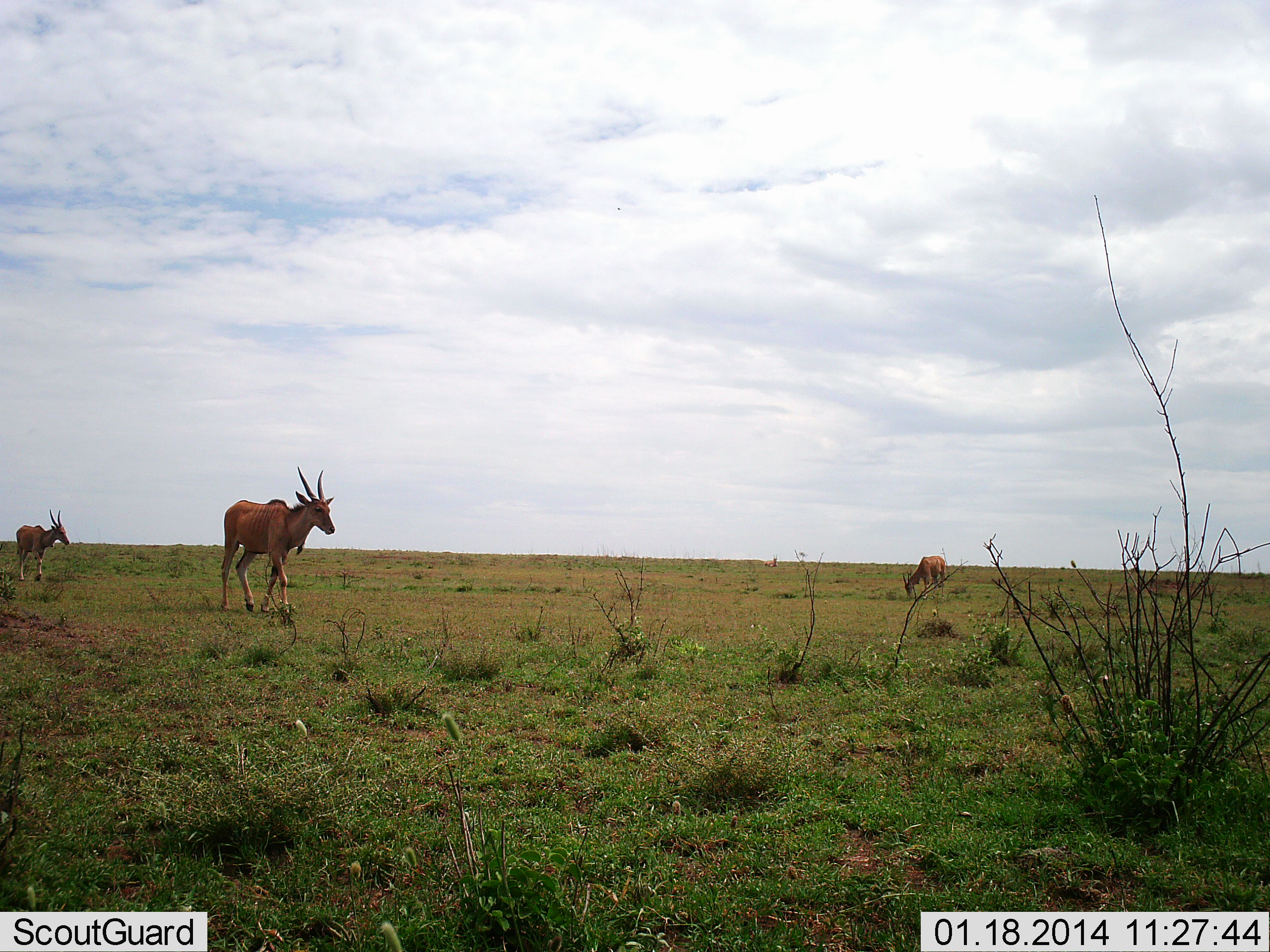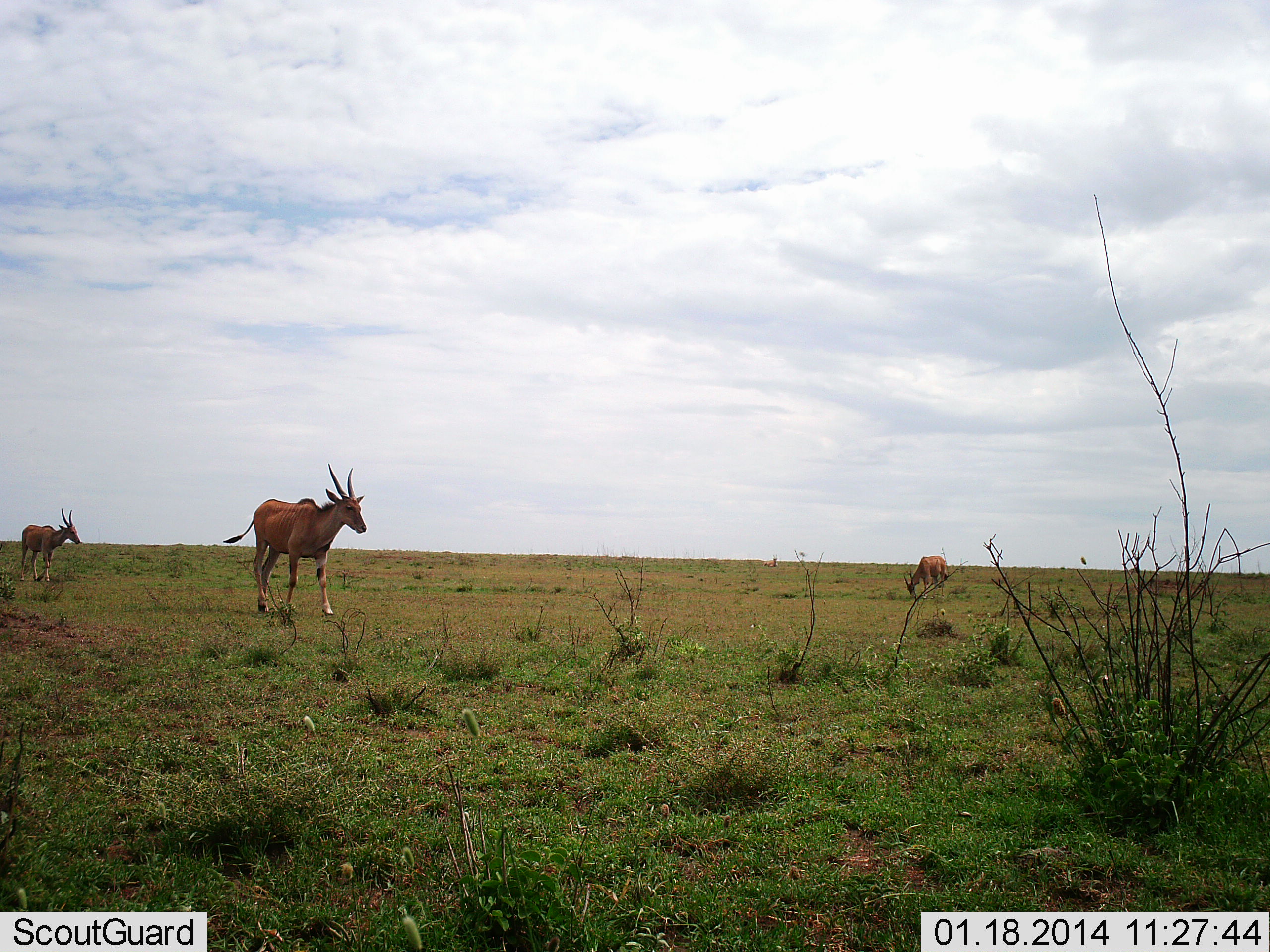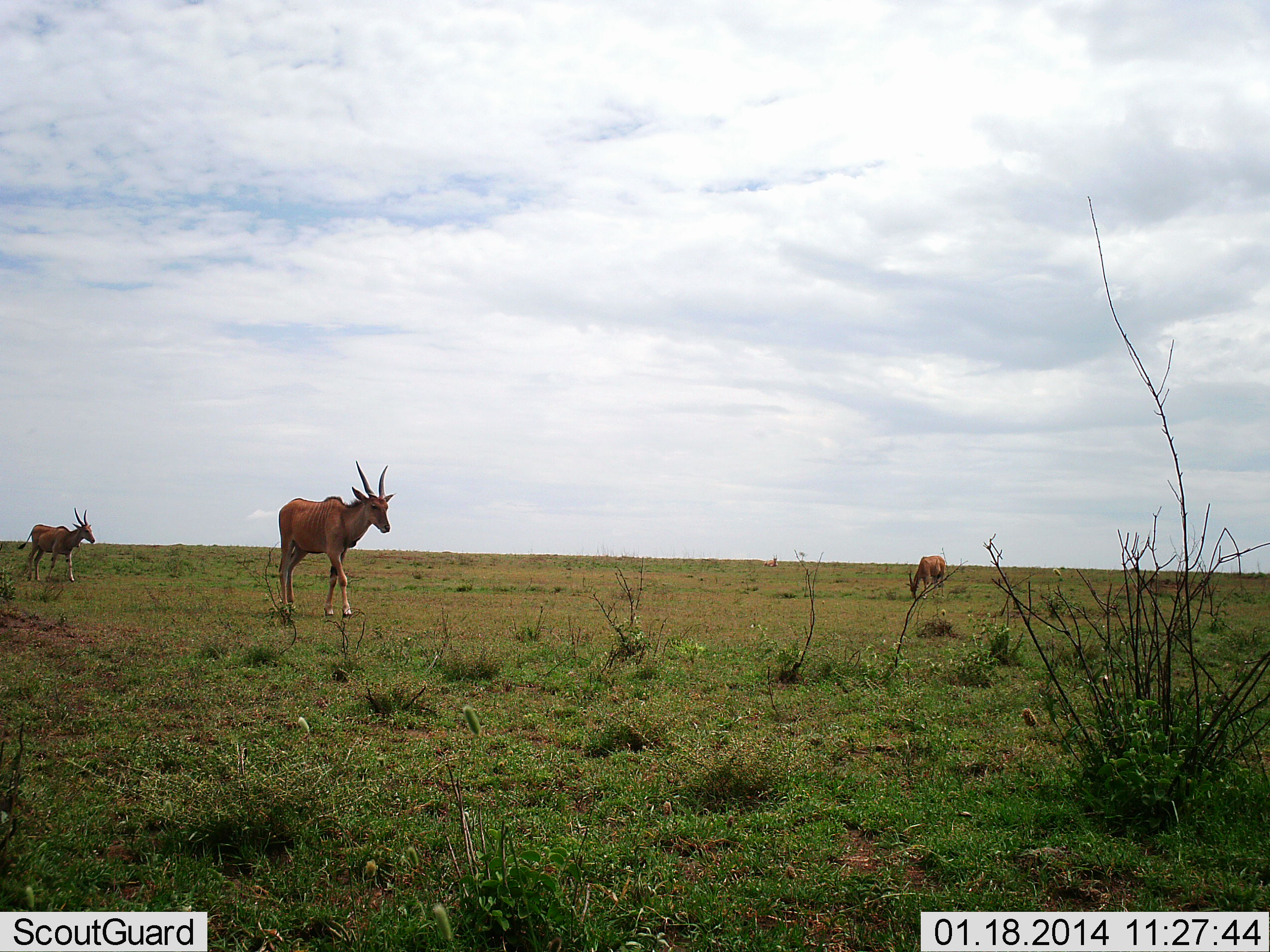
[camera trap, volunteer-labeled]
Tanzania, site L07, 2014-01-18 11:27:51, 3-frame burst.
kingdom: Animalia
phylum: Chordata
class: Mammalia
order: Artiodactyla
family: Bovidae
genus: Tragelaphus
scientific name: Tragelaphus oryx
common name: eland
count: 3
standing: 20%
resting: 0%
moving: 100%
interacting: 0%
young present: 0%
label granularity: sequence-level